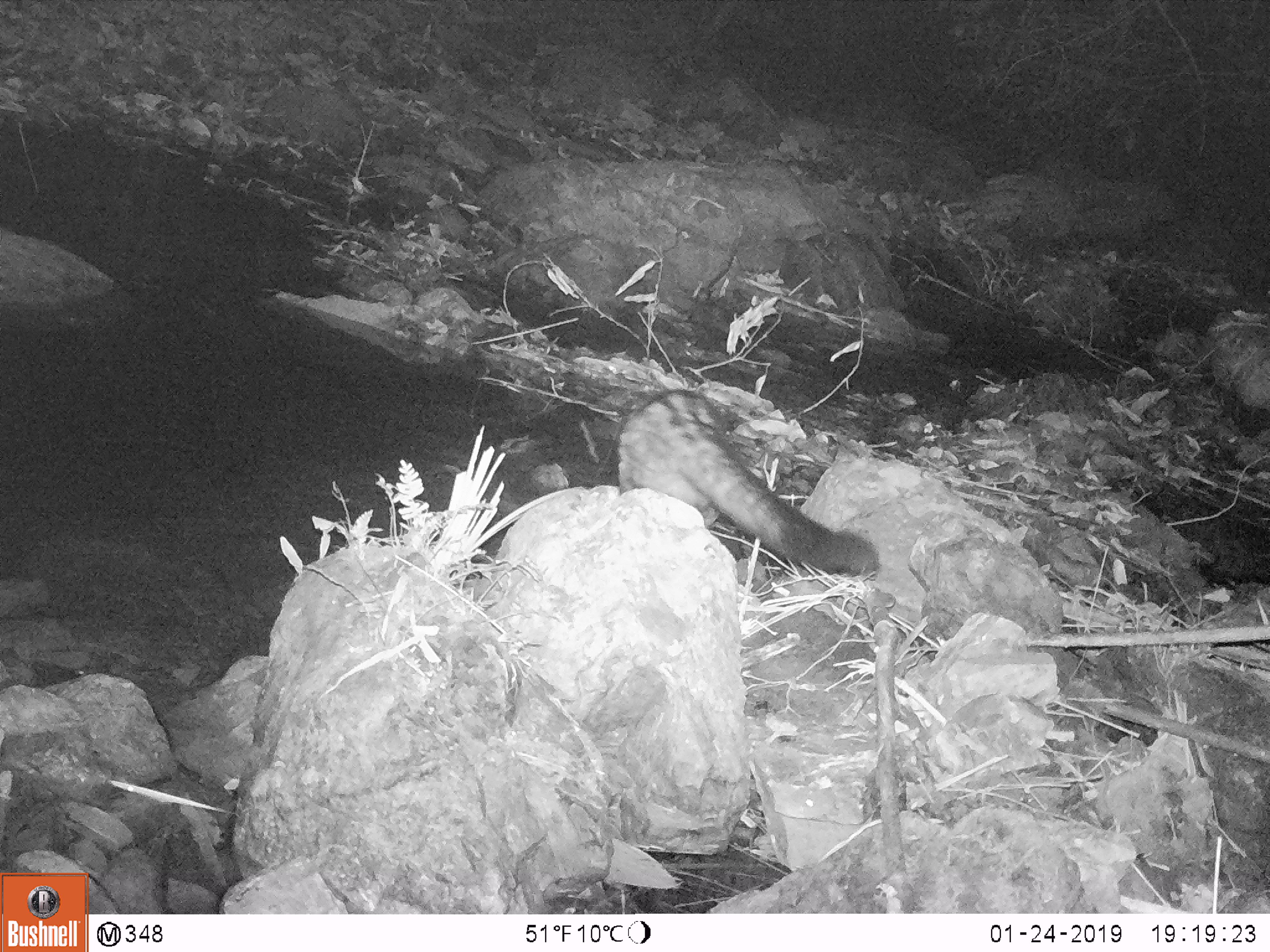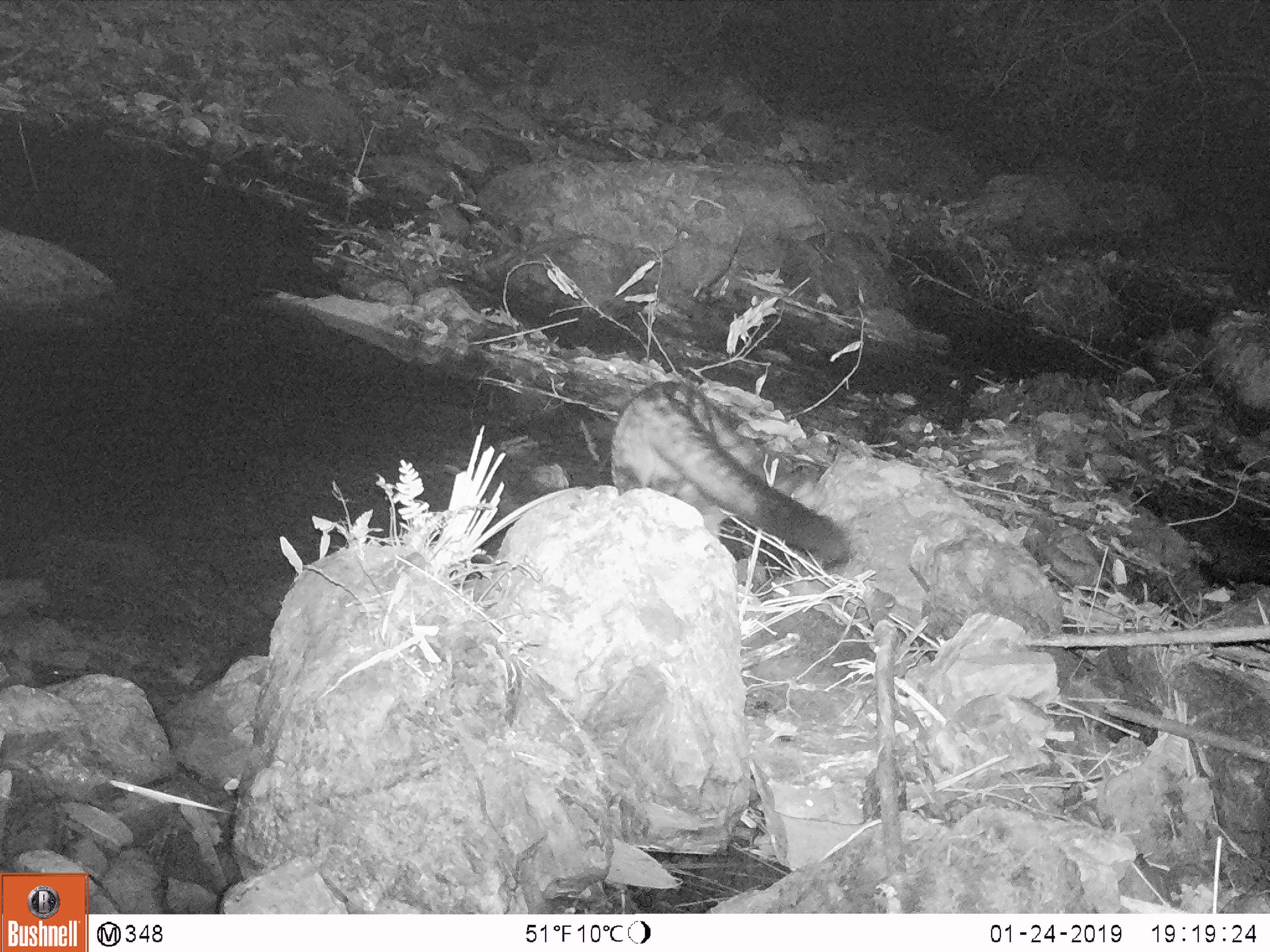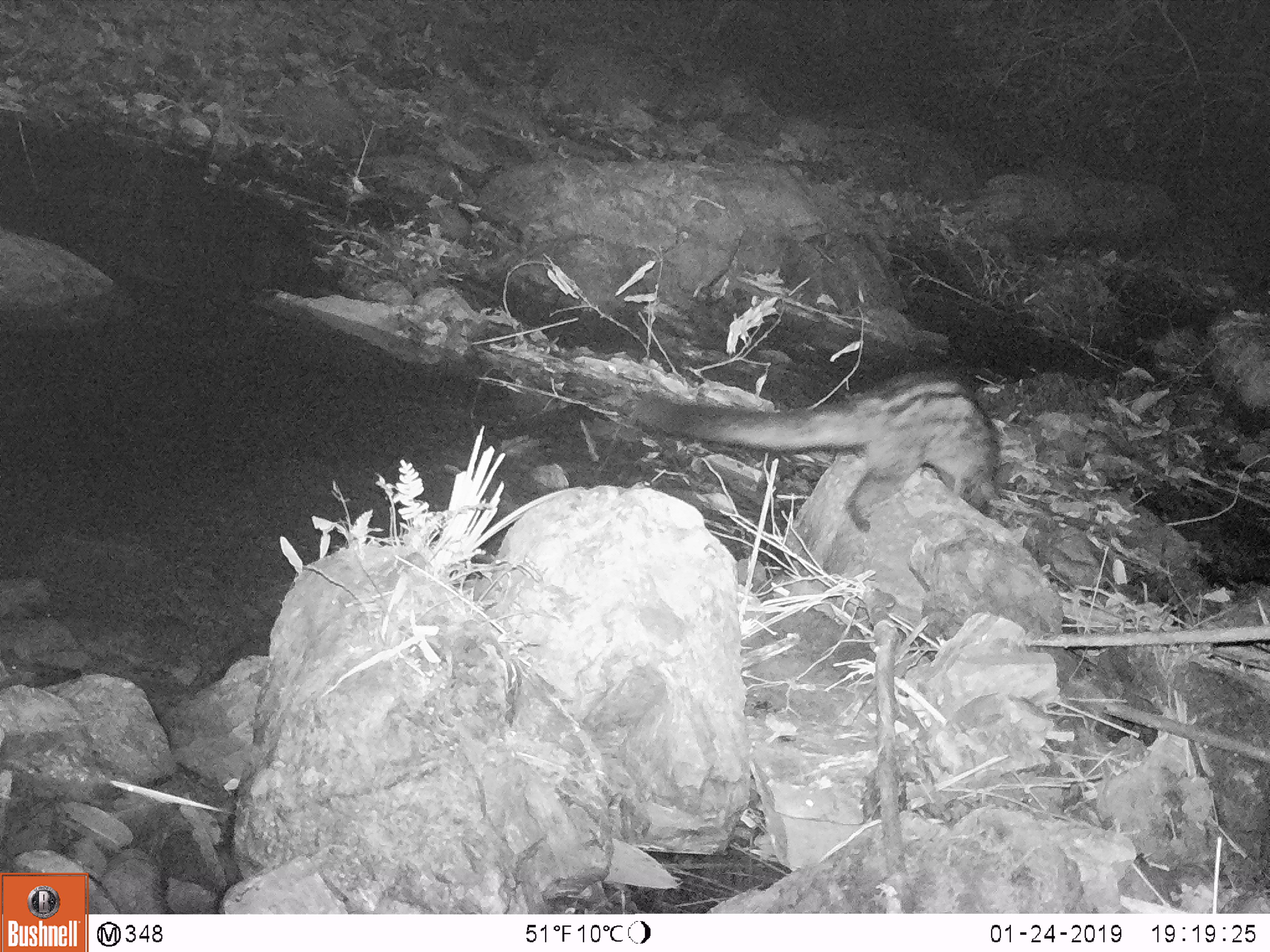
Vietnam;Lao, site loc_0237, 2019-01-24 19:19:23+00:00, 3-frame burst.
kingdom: Animalia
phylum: Chordata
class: Mammalia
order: Carnivora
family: Viverridae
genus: Paradoxurus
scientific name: Paradoxurus hermaphroditus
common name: common palm civet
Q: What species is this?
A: Common palm civet (Paradoxurus hermaphroditus).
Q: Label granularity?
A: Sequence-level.